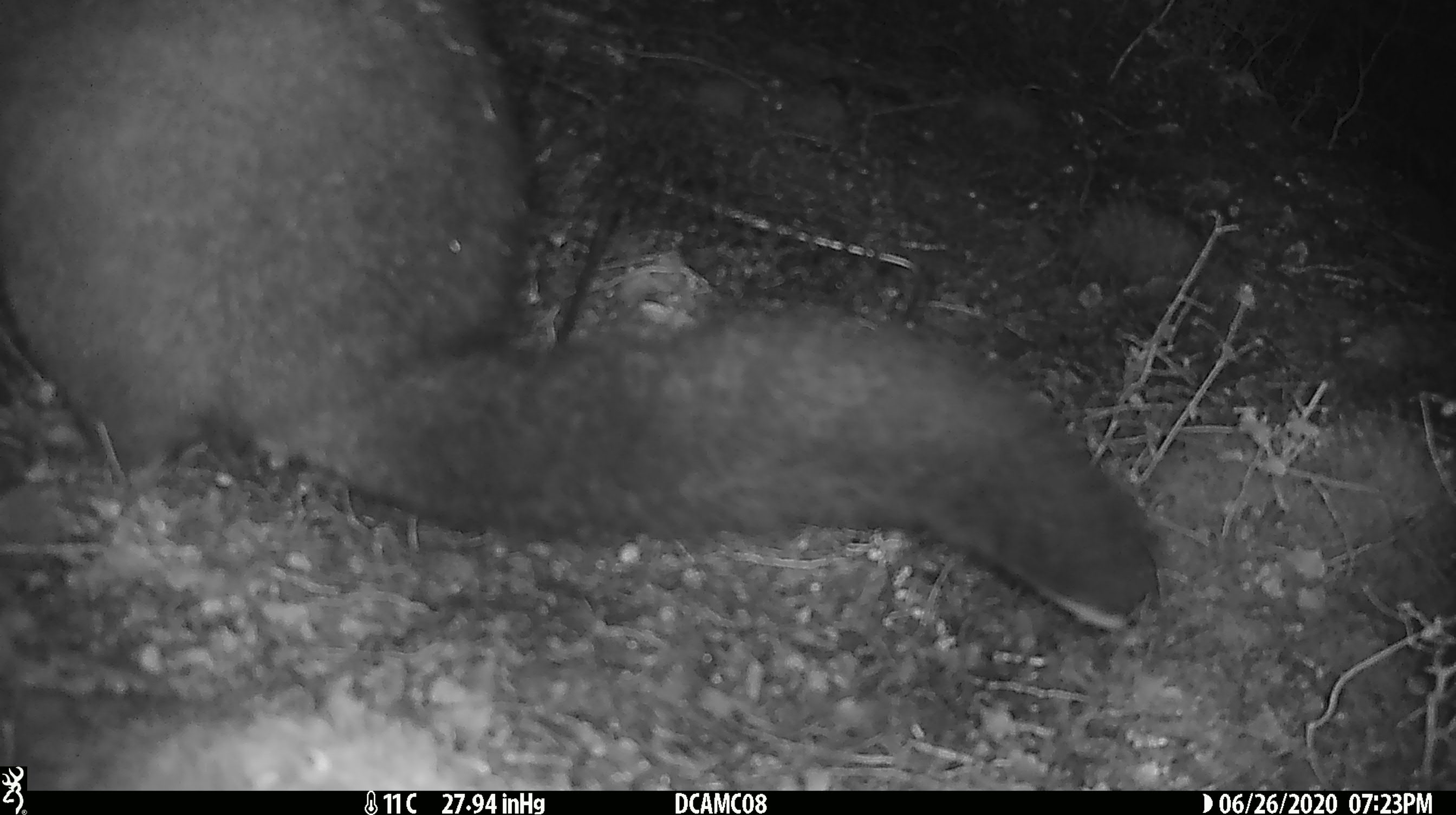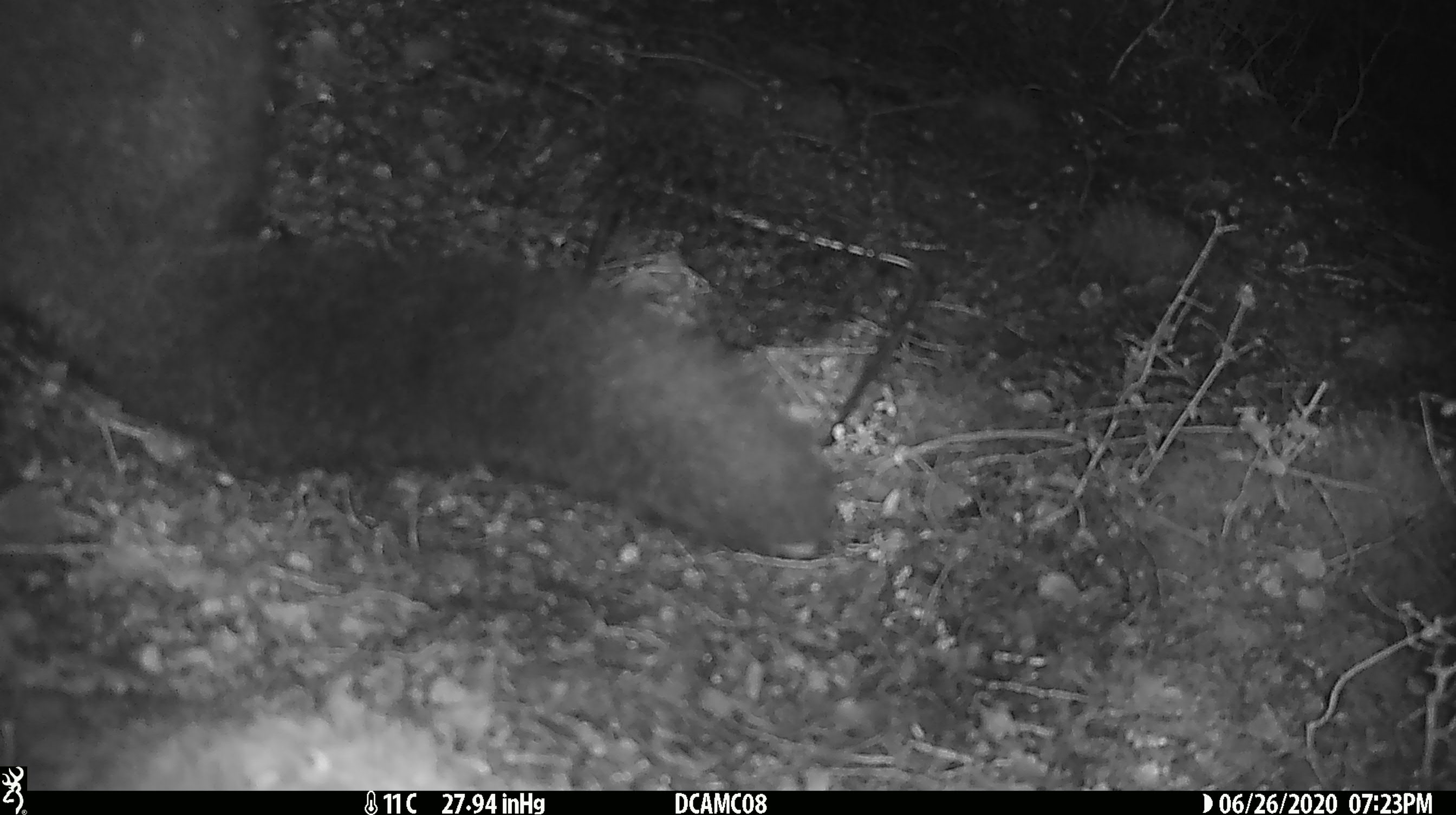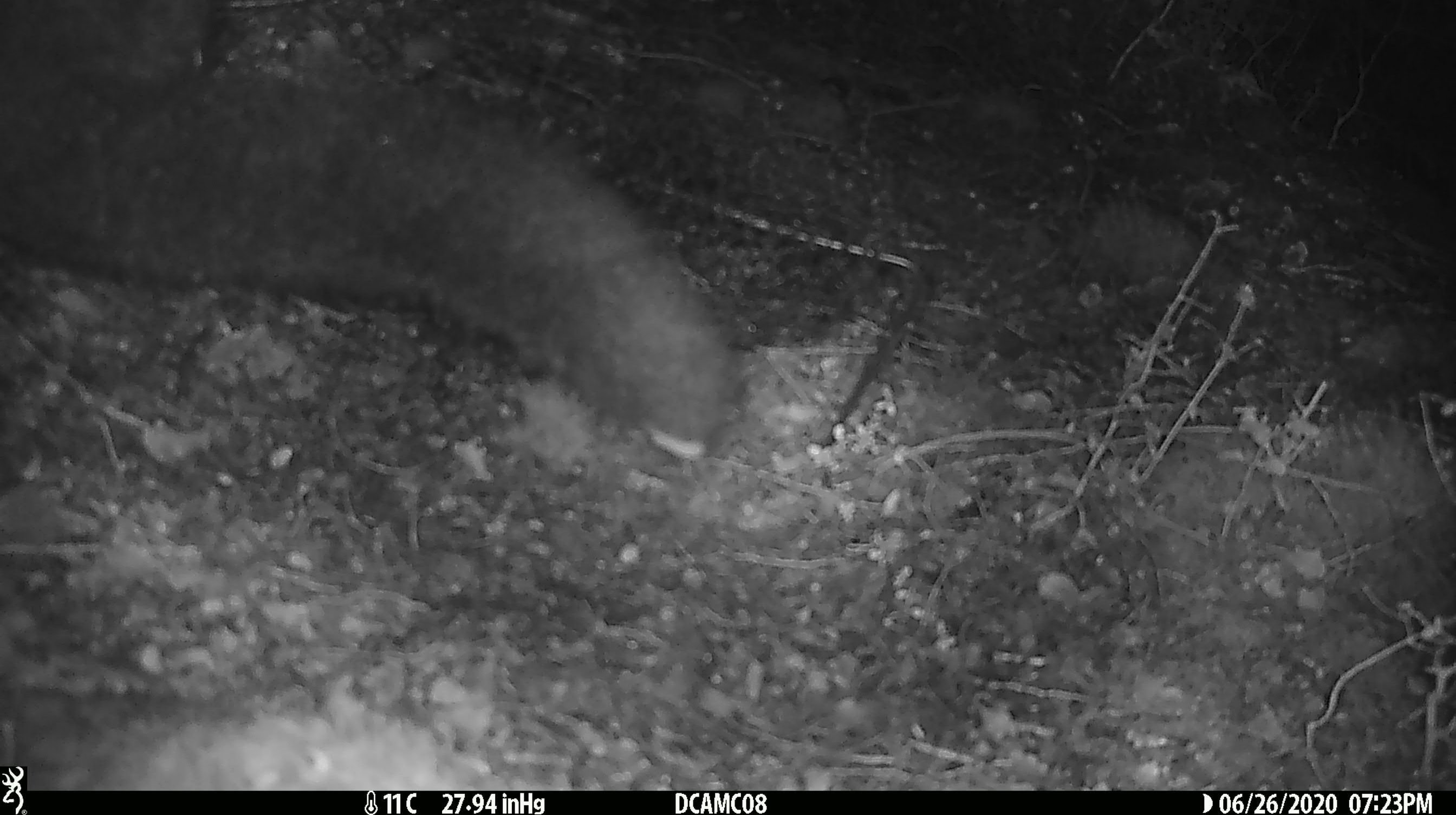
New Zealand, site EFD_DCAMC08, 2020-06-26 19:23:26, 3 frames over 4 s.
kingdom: Animalia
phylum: Chordata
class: Mammalia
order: Diprotodontia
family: Phalangeridae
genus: Trichosurus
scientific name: Trichosurus vulpecula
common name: common brushtail possum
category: possum